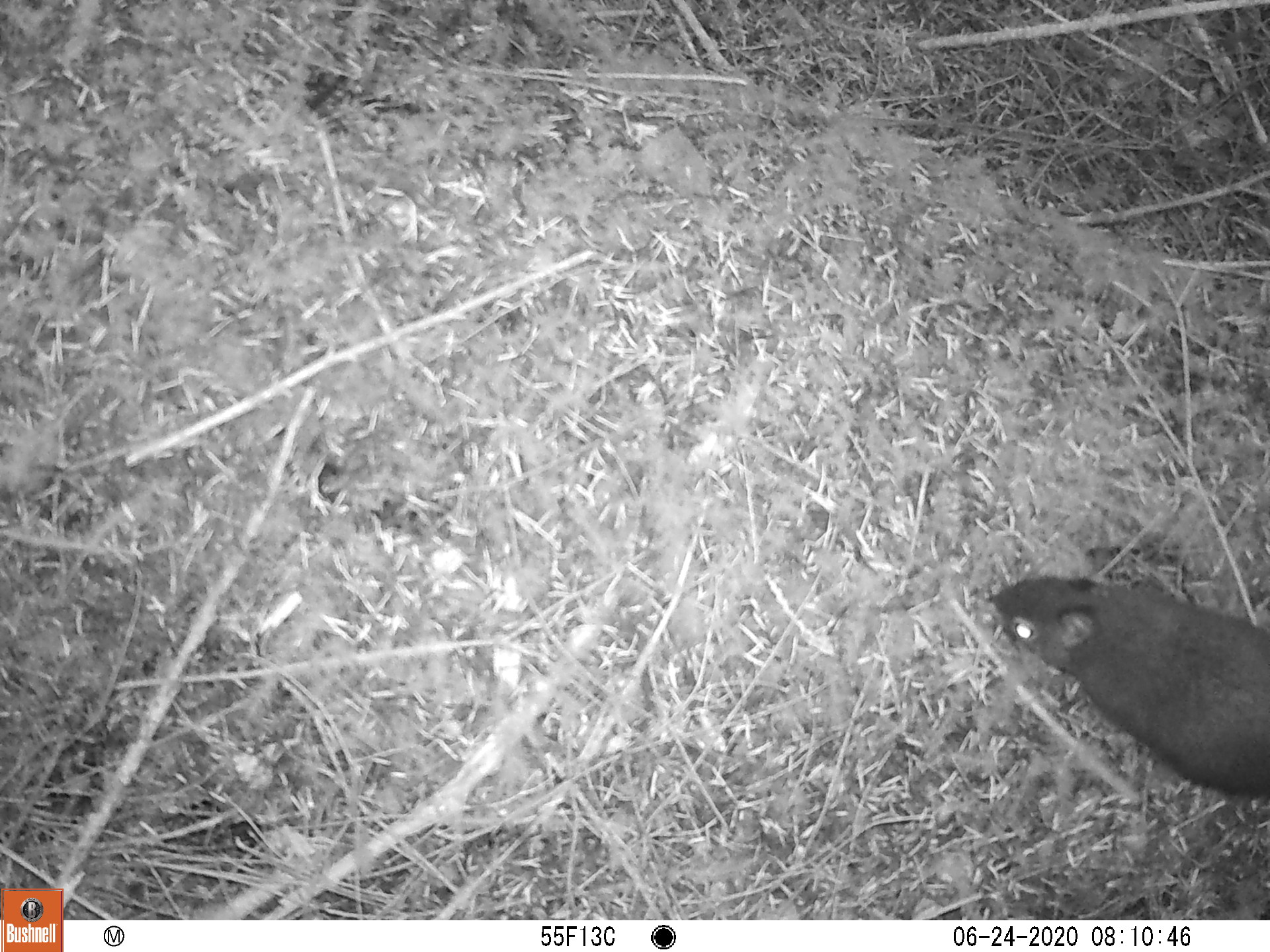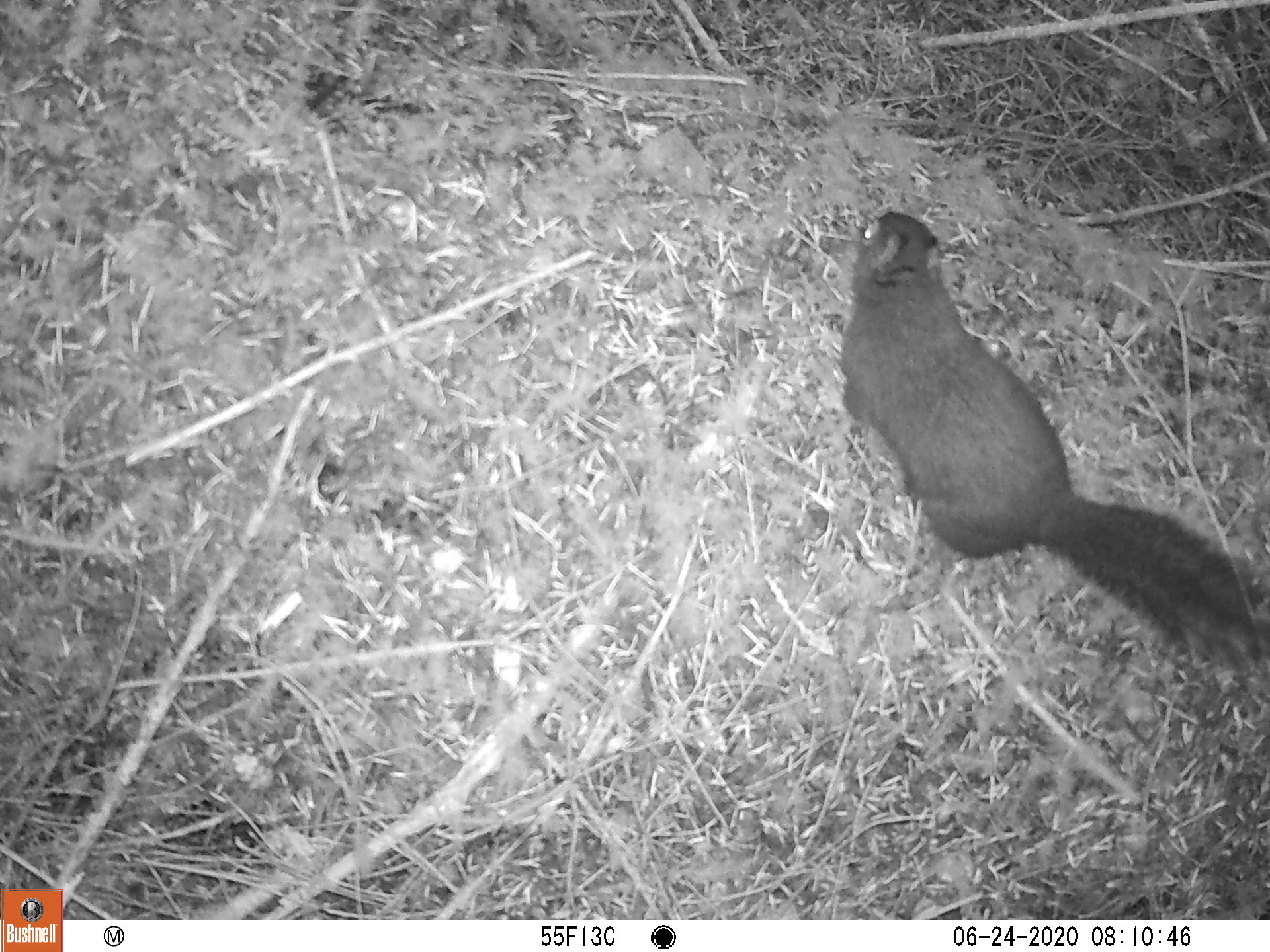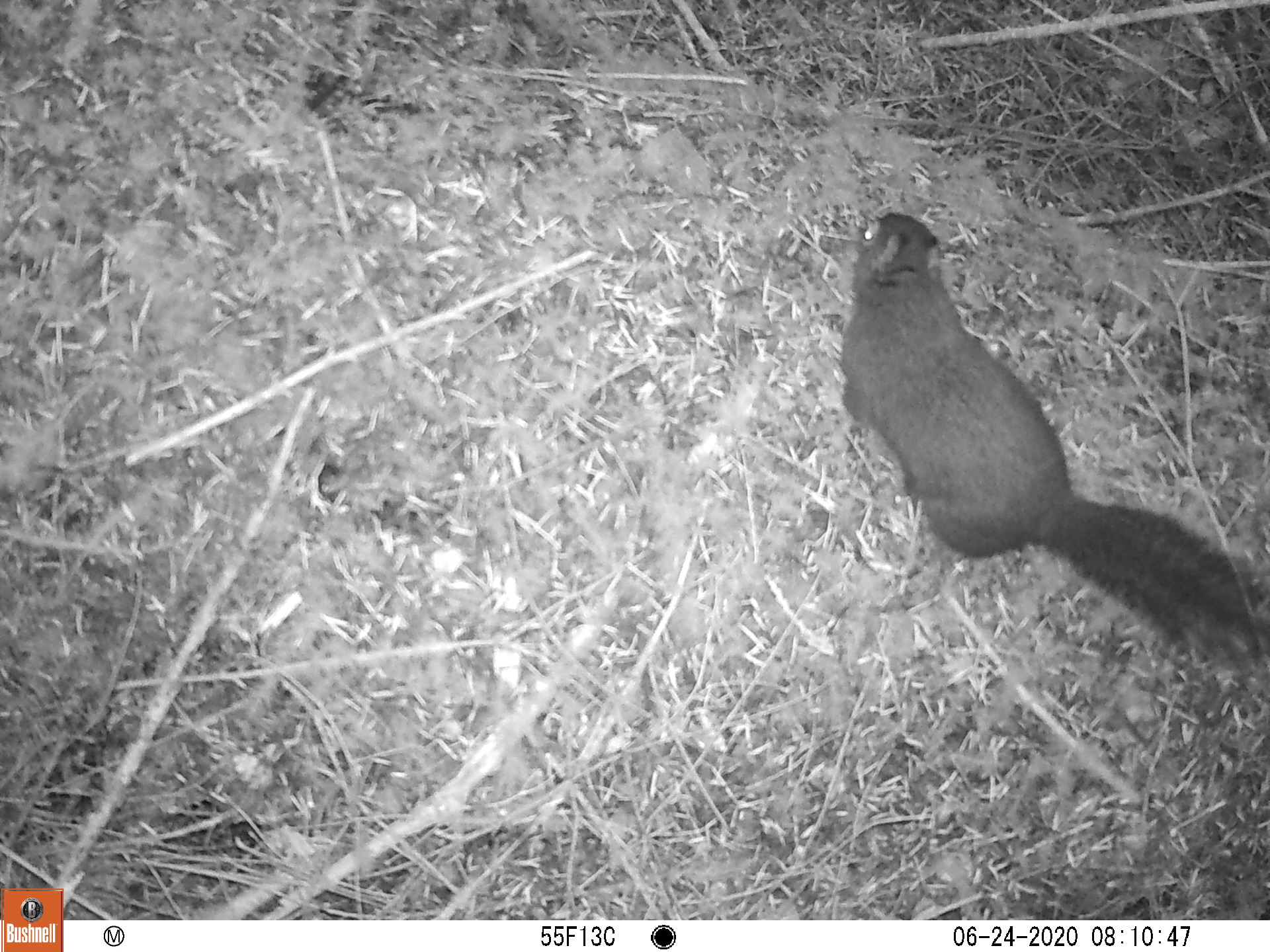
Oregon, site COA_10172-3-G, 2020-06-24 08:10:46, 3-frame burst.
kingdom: Animalia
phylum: Chordata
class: Mammalia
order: Rodentia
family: Sciuridae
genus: Tamiasciurus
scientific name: Tamiasciurus douglasii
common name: douglas squirrel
Douglas squirrel (Tamiasciurus douglasii).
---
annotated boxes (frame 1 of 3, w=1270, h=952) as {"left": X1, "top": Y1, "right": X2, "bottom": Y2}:
douglas squirrel: {"left": 981, "top": 563, "right": 1264, "bottom": 802}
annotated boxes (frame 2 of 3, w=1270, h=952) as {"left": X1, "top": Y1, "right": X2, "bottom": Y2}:
douglas squirrel: {"left": 843, "top": 201, "right": 1263, "bottom": 664}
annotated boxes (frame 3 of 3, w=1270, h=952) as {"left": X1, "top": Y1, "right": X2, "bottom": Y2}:
douglas squirrel: {"left": 838, "top": 203, "right": 1264, "bottom": 661}